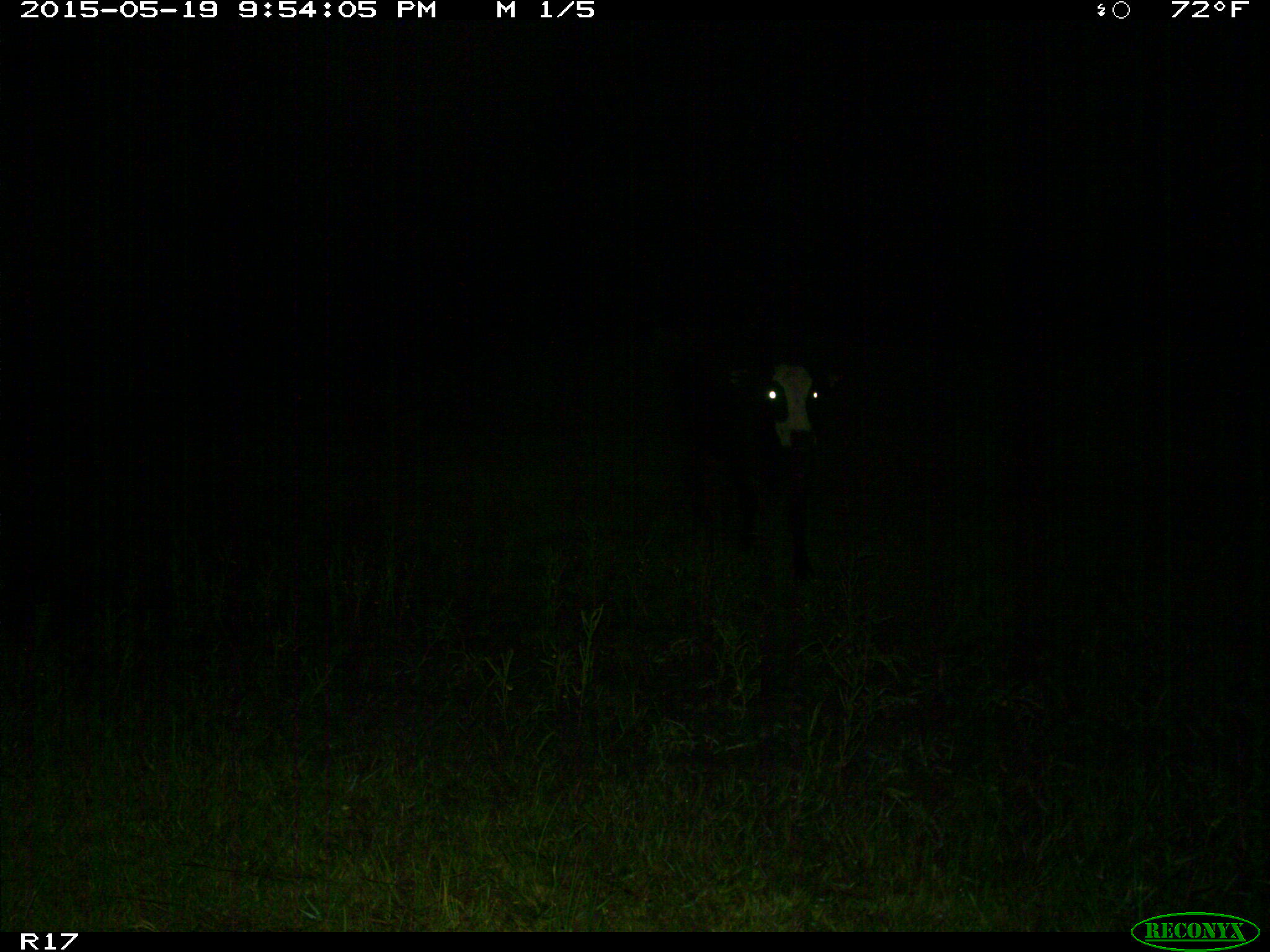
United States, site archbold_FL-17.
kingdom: Animalia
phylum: Chordata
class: Mammalia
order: Artiodactyla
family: Bovidae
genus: Bos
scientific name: Bos taurus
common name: domestic cow